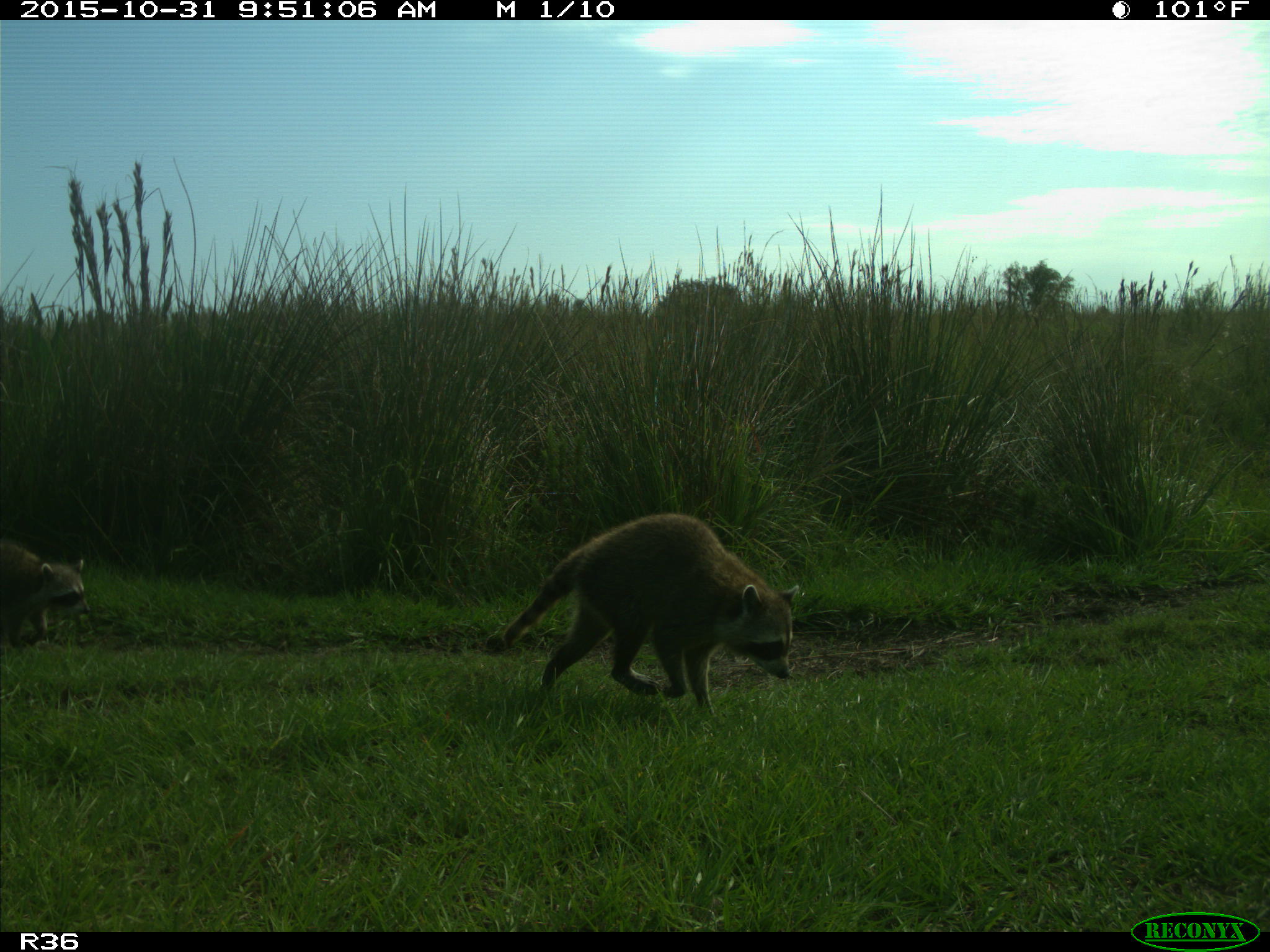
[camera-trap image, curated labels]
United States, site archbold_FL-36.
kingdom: Animalia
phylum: Chordata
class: Mammalia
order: Carnivora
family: Procyonidae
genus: Procyon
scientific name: Procyon lotor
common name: common raccoon